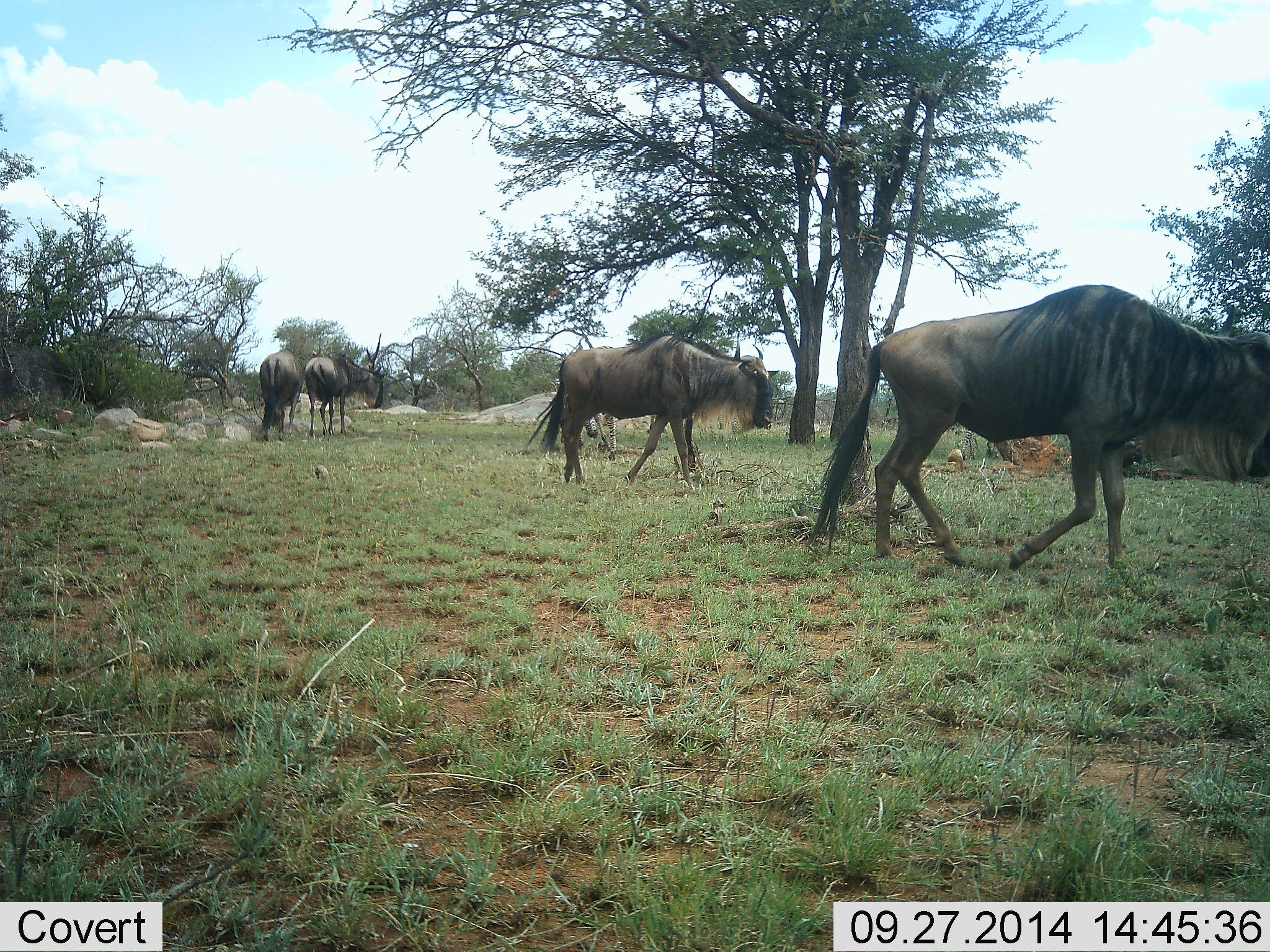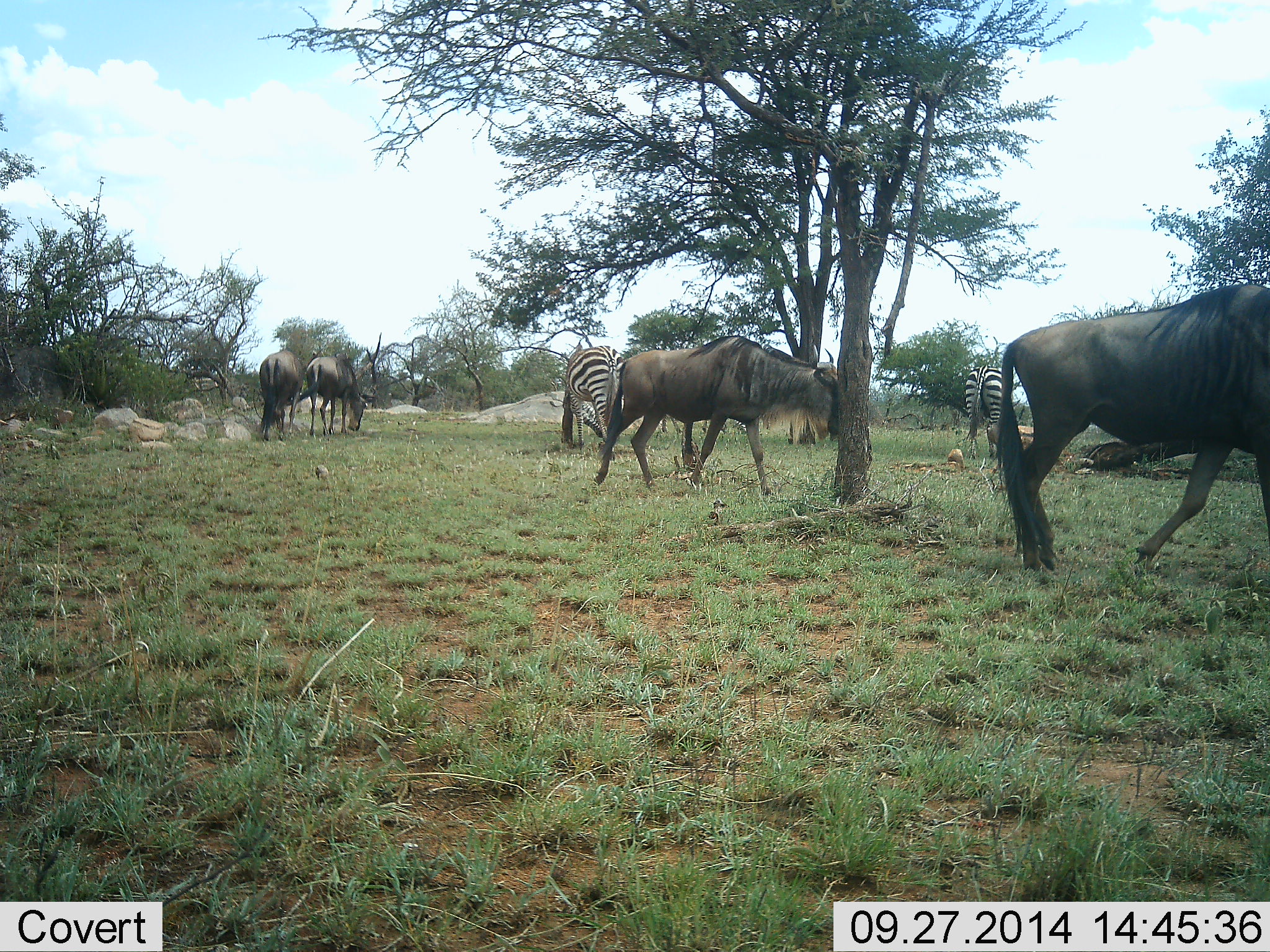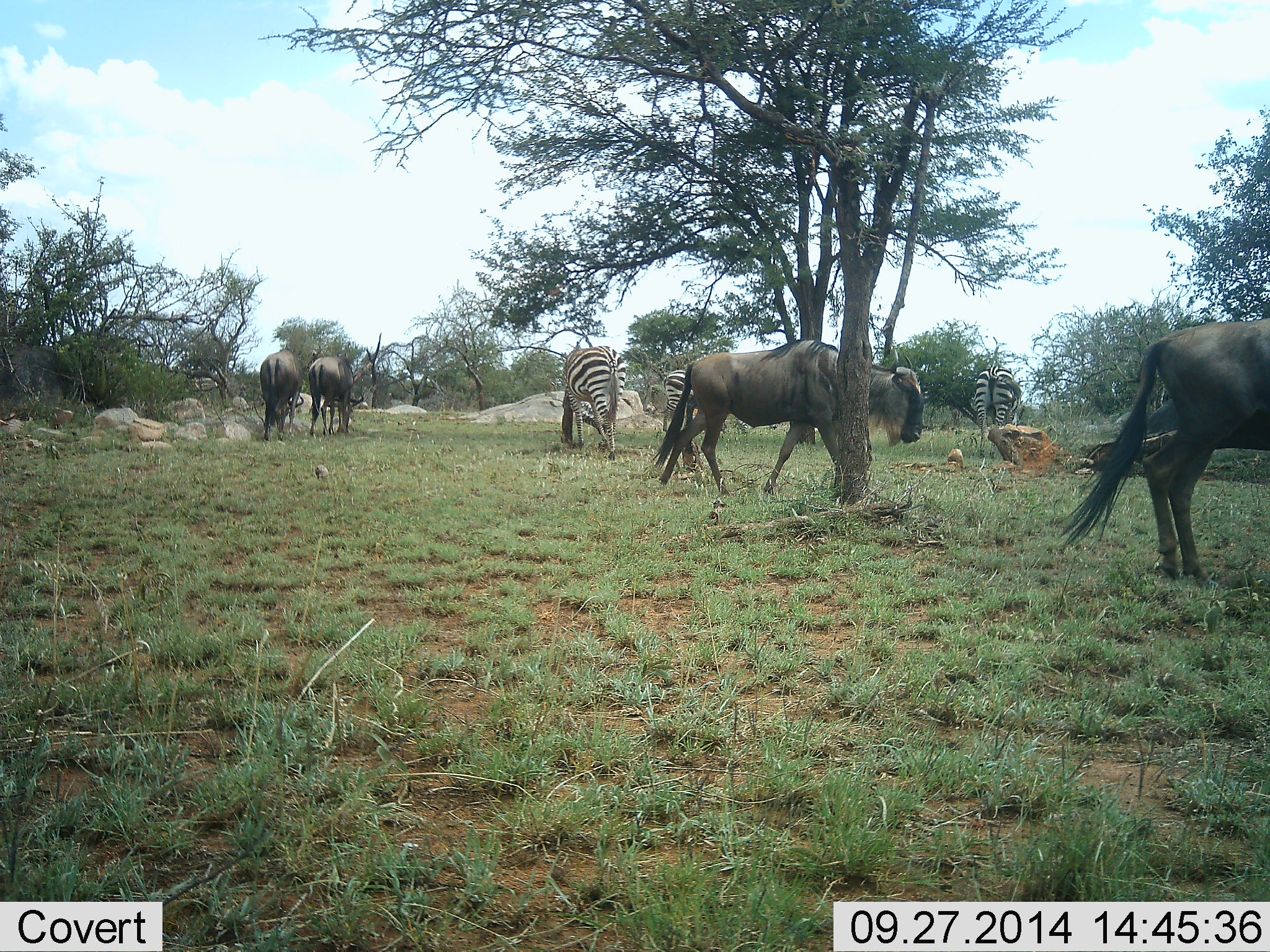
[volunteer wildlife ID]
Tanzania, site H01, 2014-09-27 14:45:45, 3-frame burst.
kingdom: Animalia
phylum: Chordata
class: Mammalia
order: Artiodactyla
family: Bovidae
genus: Connochaetes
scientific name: Connochaetes taurinus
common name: blue wildebeest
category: wildebeest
Wildebeest (blue wildebeest) (Connochaetes taurinus), count 4. Behavior (volunteer vote fractions): standing 18%, resting 9%, moving 91%, interacting 0%. Young present (vote fraction): 0%. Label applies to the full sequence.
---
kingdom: Animalia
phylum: Chordata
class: Mammalia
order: Perissodactyla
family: Equidae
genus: Equus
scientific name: Equus quagga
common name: plains zebra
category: zebra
Zebra (plains zebra) (Equus quagga), count 2. Behavior (volunteer vote fractions): standing 27%, resting 0%, moving 0%, interacting 0%. Young present (vote fraction): 0%. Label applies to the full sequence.